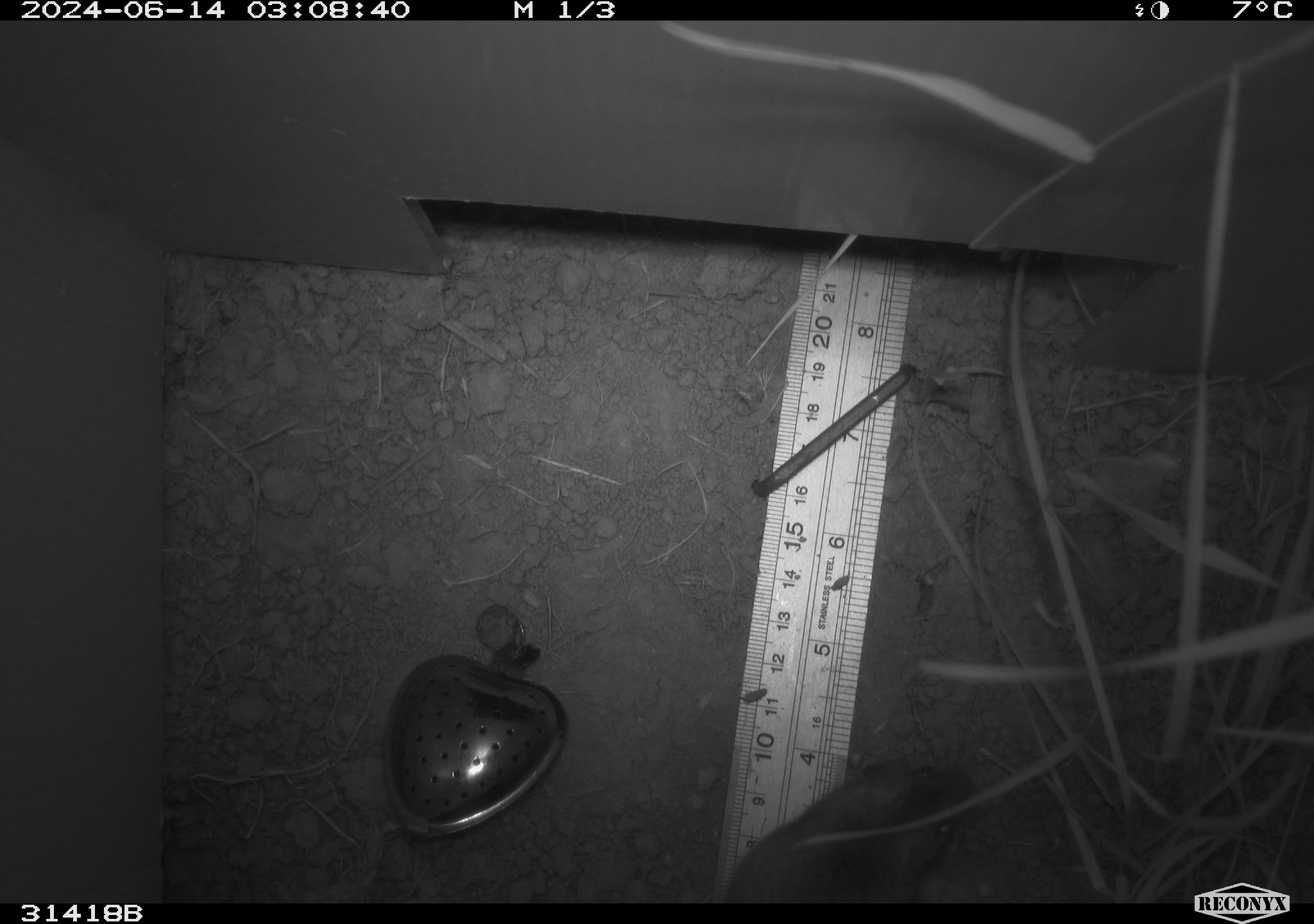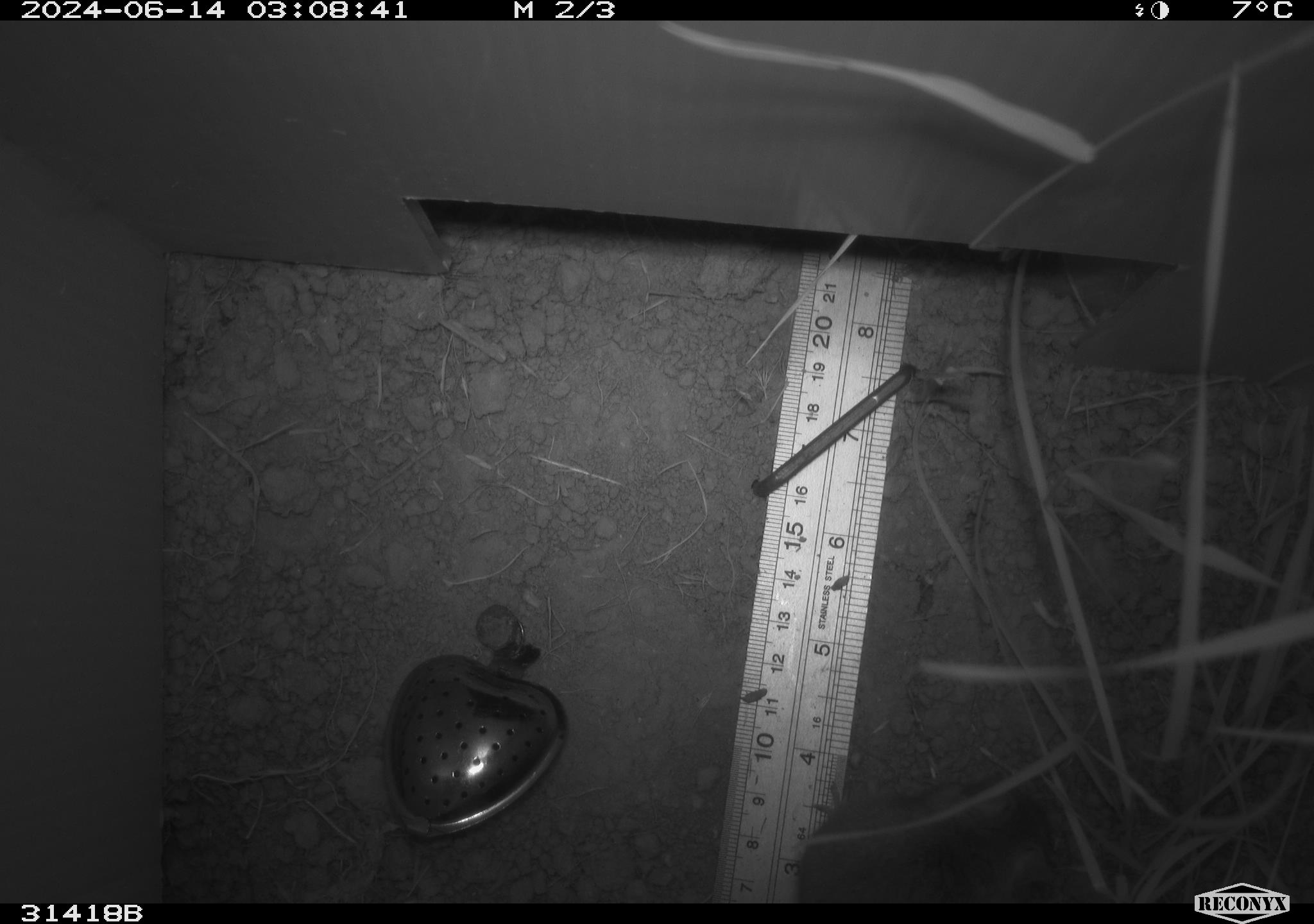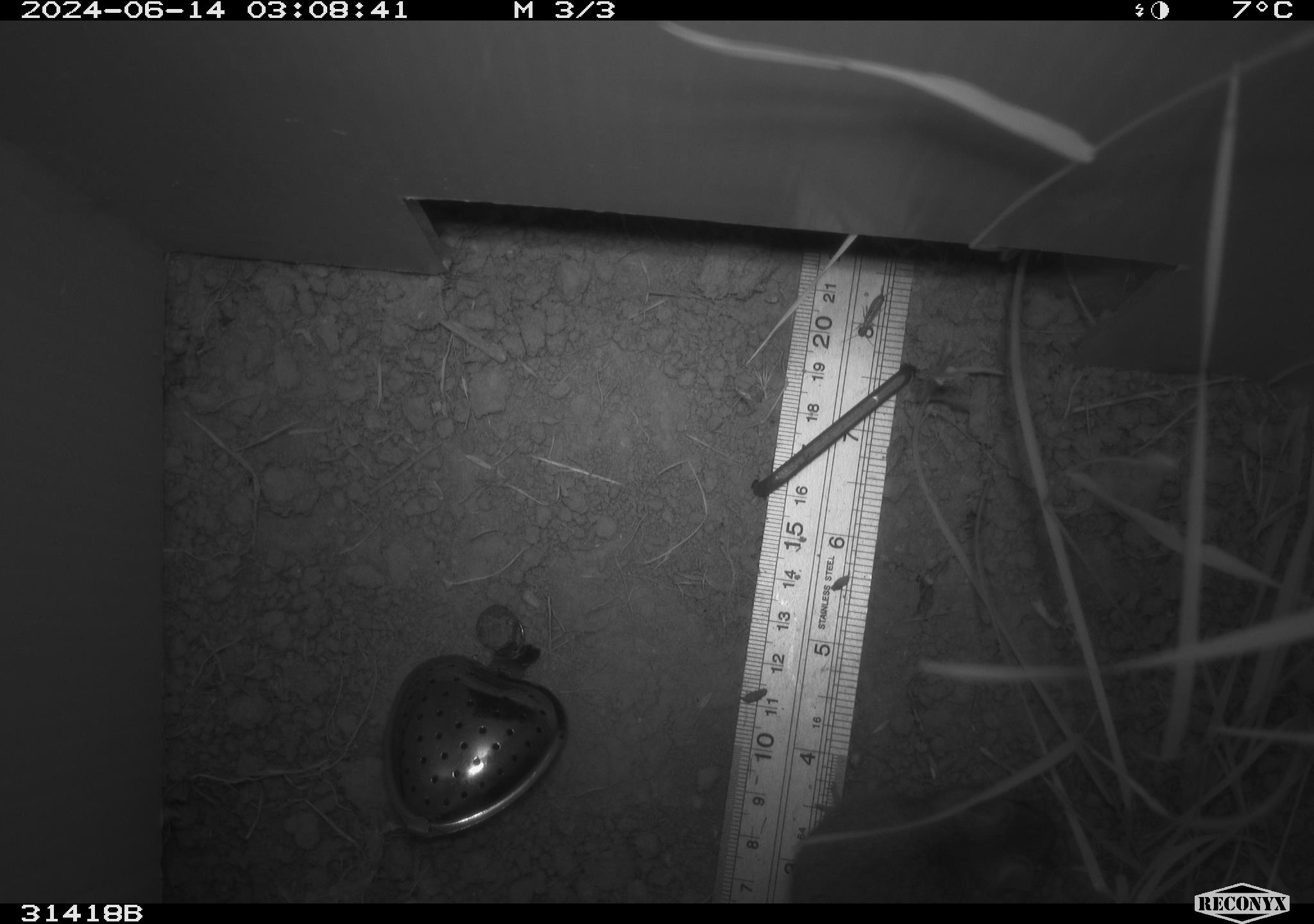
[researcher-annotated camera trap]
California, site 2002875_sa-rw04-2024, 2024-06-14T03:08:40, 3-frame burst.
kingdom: Animalia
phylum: Chordata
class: Mammalia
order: Rodentia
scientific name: Rodentia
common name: rodent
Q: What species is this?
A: Rodent (Rodentia).